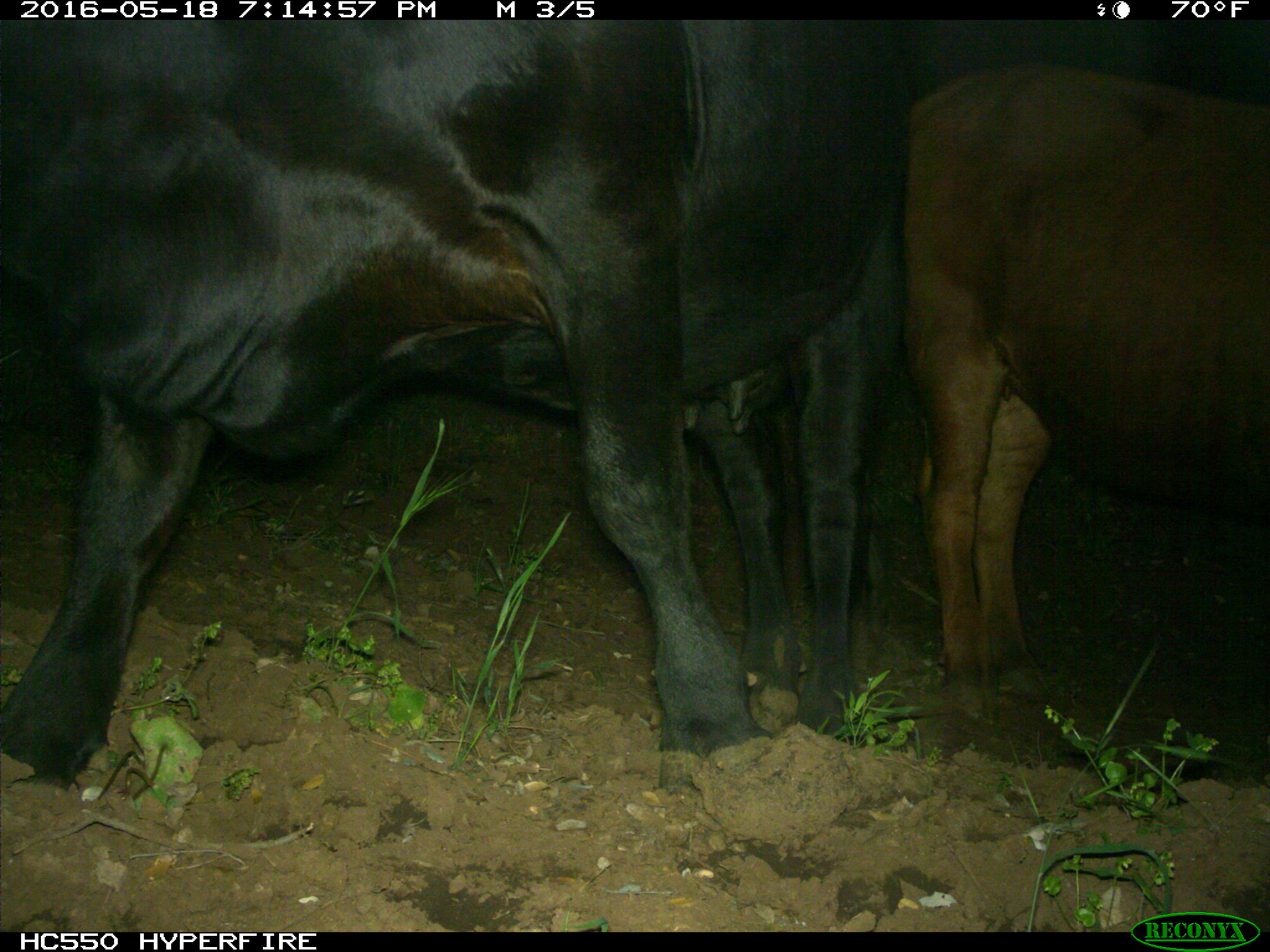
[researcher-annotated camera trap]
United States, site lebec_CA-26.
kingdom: Animalia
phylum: Chordata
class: Mammalia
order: Artiodactyla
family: Bovidae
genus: Bos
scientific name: Bos taurus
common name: domestic cow